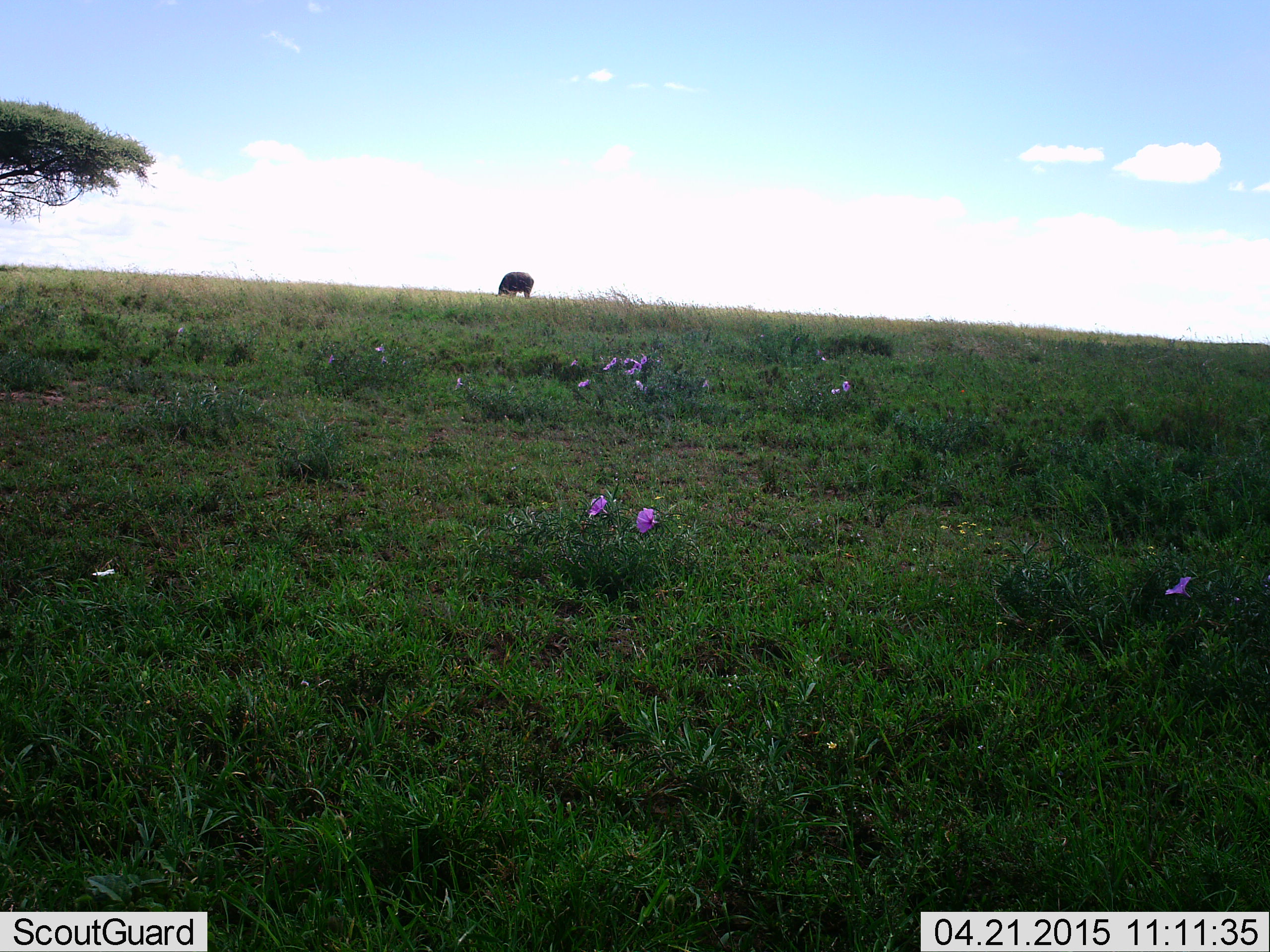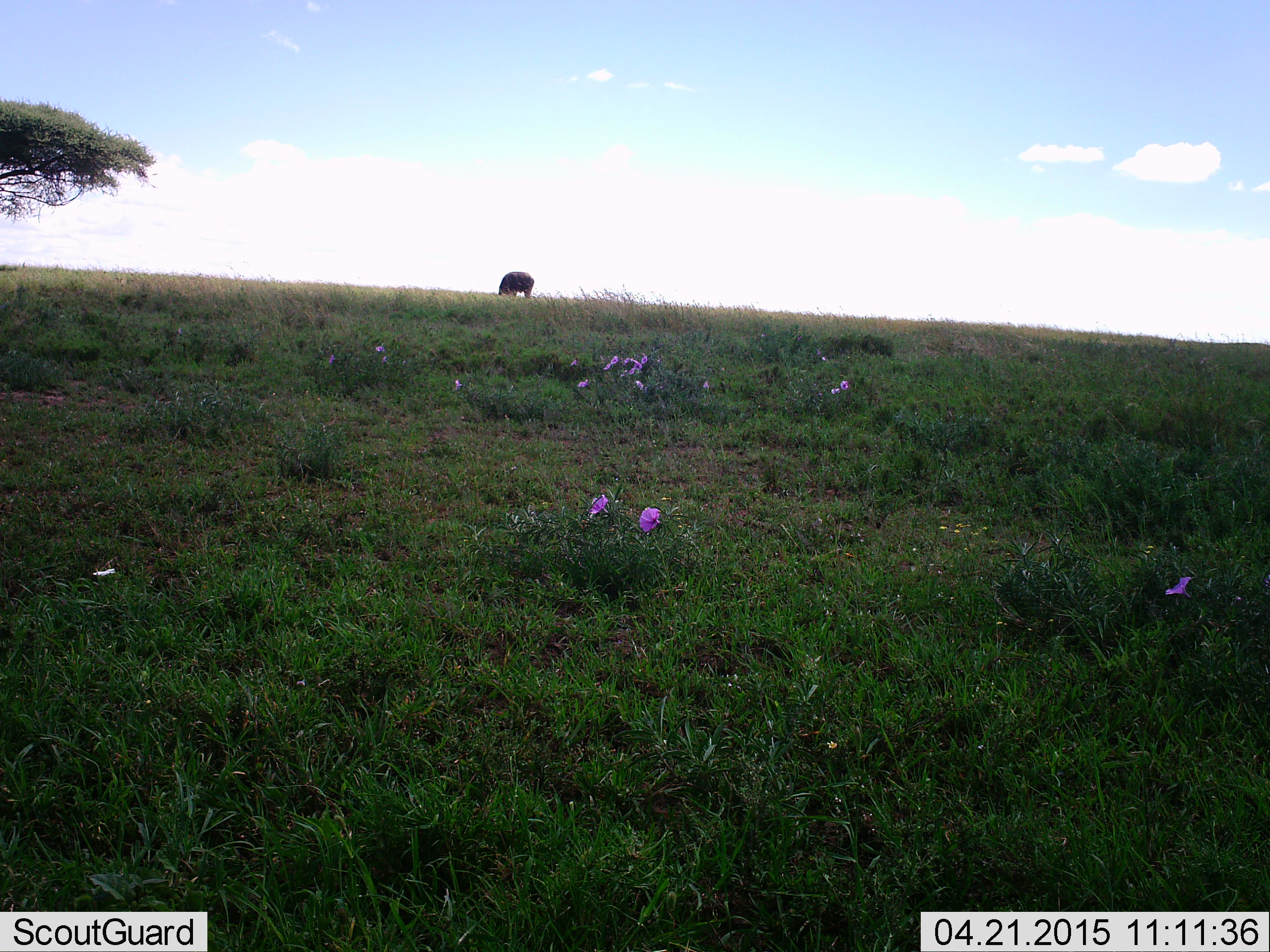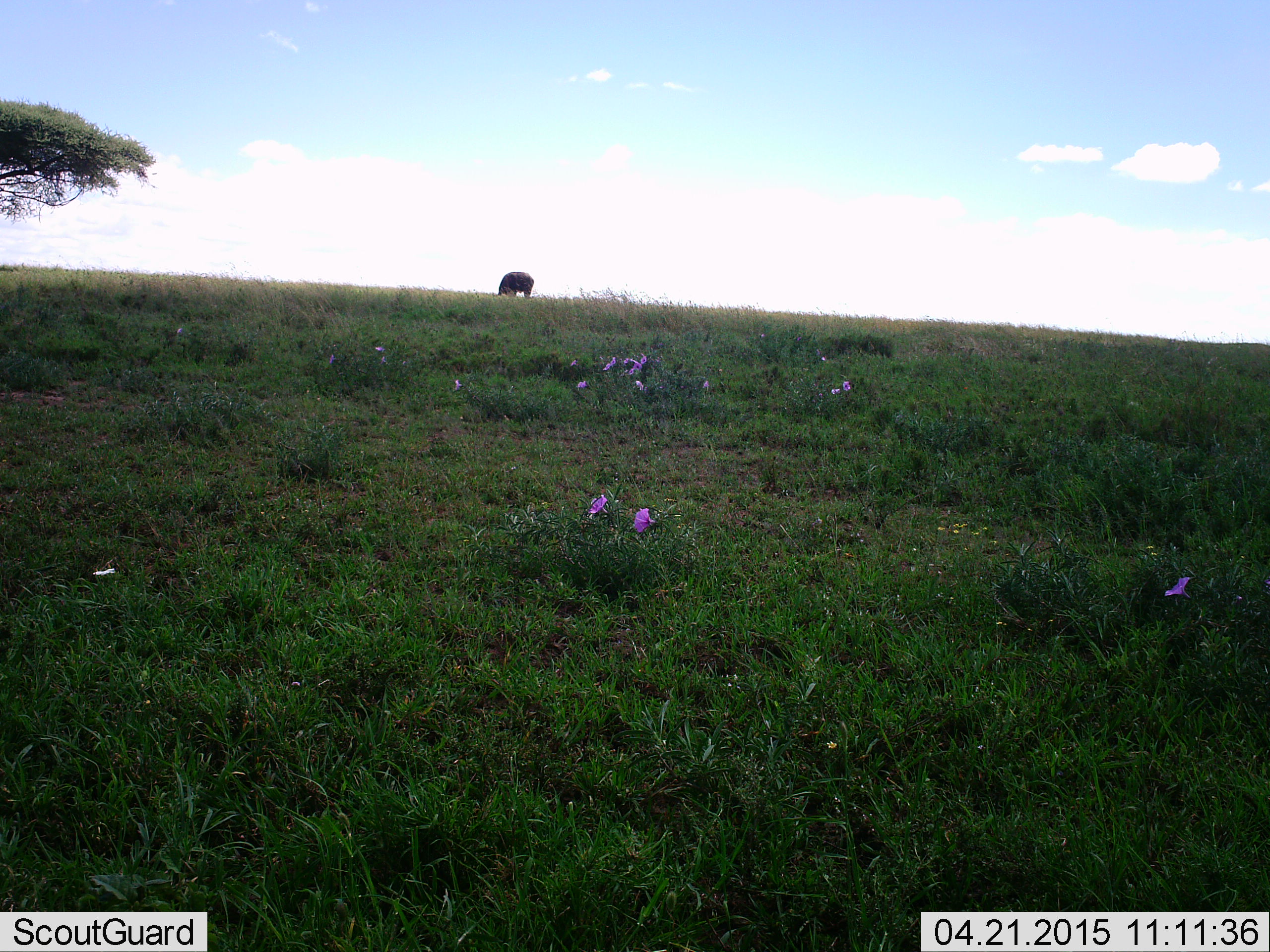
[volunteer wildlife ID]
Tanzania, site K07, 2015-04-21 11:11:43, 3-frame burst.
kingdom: Animalia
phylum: Chordata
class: Mammalia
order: Artiodactyla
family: Bovidae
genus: Syncerus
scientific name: Syncerus caffer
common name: cape buffalo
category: buffalo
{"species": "buffalo (cape buffalo) (Syncerus caffer)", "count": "1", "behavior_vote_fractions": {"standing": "60%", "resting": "0%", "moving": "0%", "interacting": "0%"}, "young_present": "0%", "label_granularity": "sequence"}